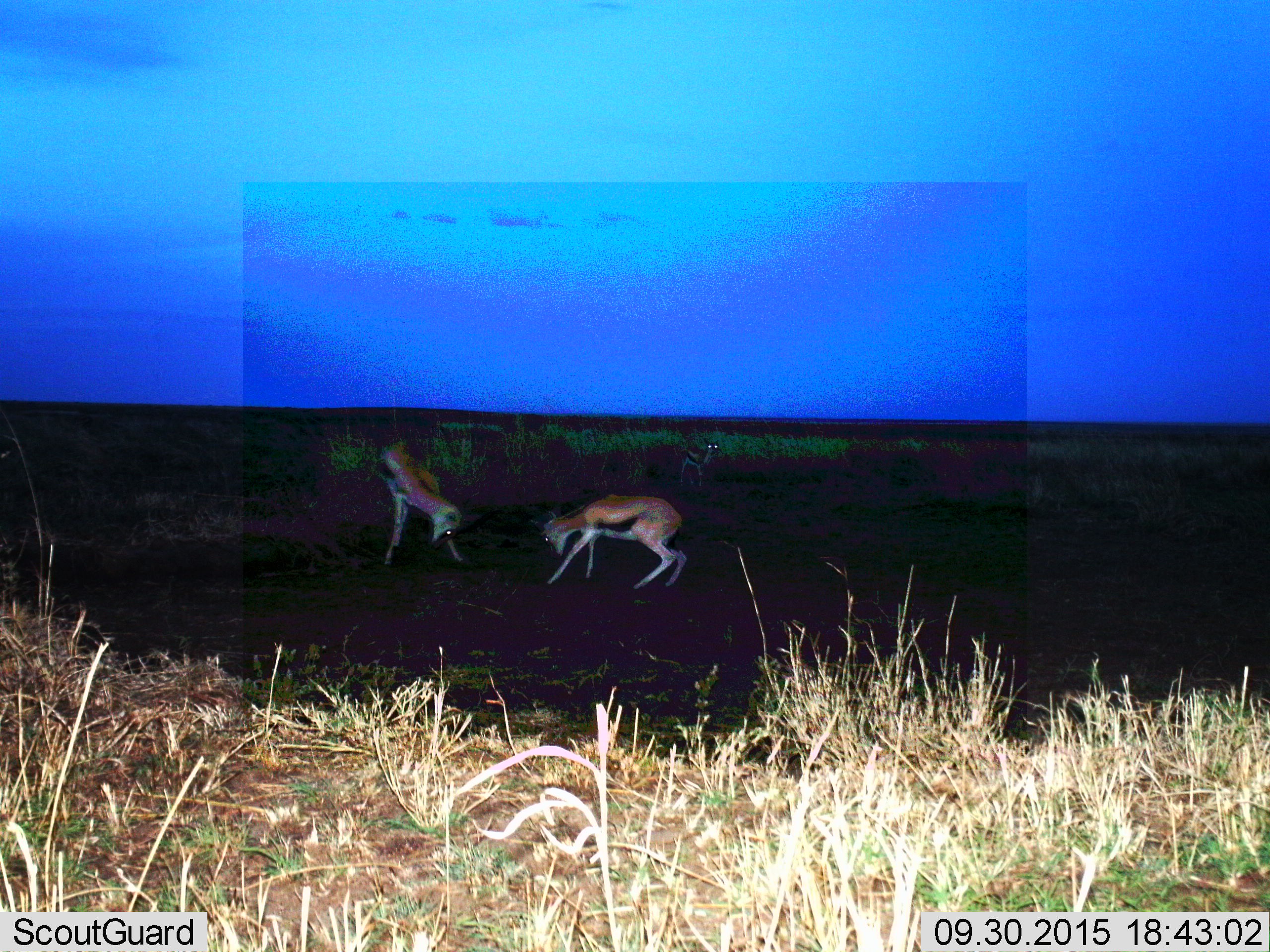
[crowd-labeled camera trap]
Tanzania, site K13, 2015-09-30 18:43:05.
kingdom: Animalia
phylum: Chordata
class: Mammalia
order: Artiodactyla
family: Bovidae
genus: Eudorcas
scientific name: Eudorcas thomsonii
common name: thomson's gazelle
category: gazellethomsons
Gazellethomsons (thomson's gazelle) (Eudorcas thomsonii), count 3. Behavior (volunteer vote fractions): standing 67%, resting 0%, moving 33%, interacting 78%. Young present (vote fraction): 33%. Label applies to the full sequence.